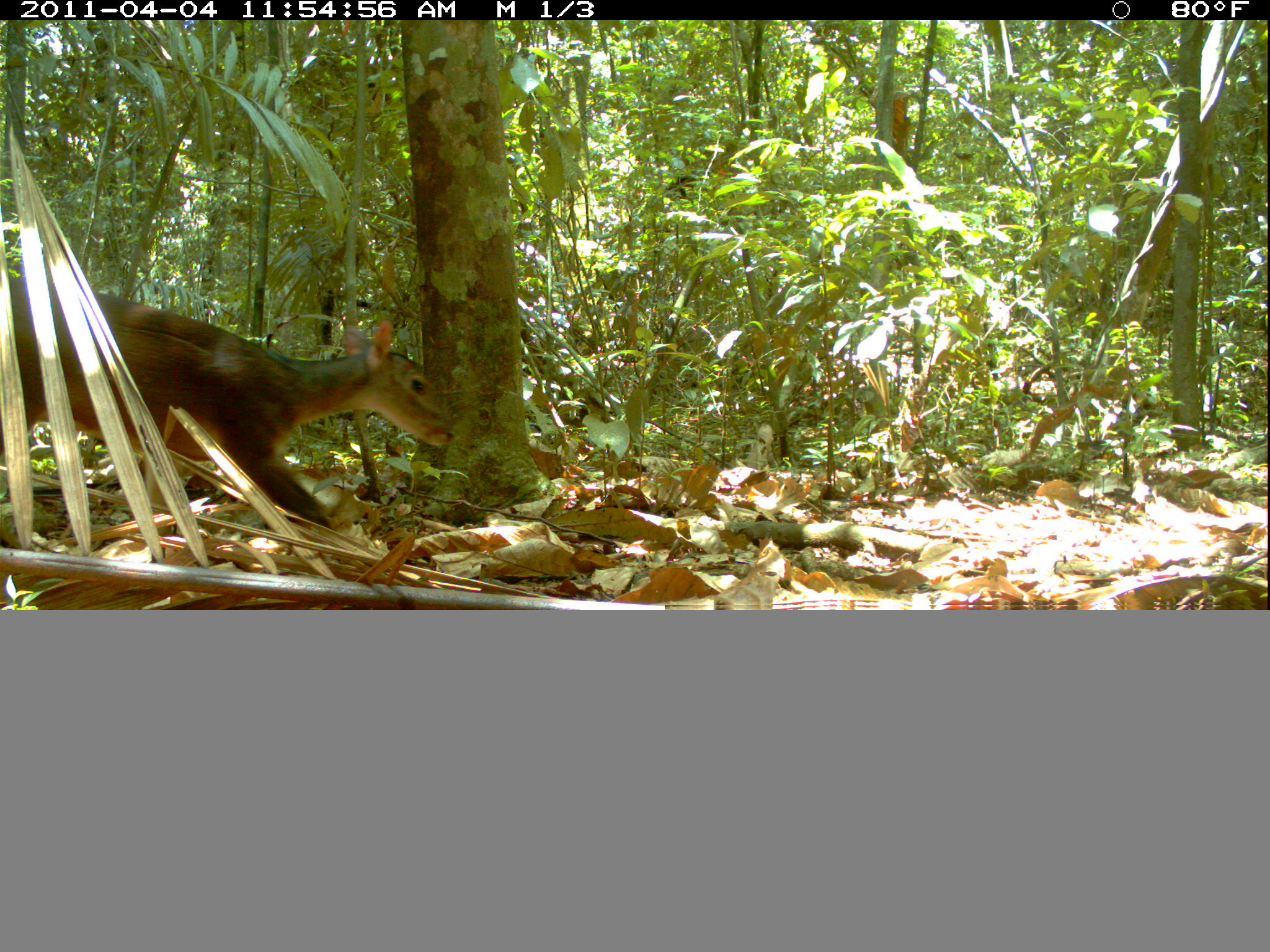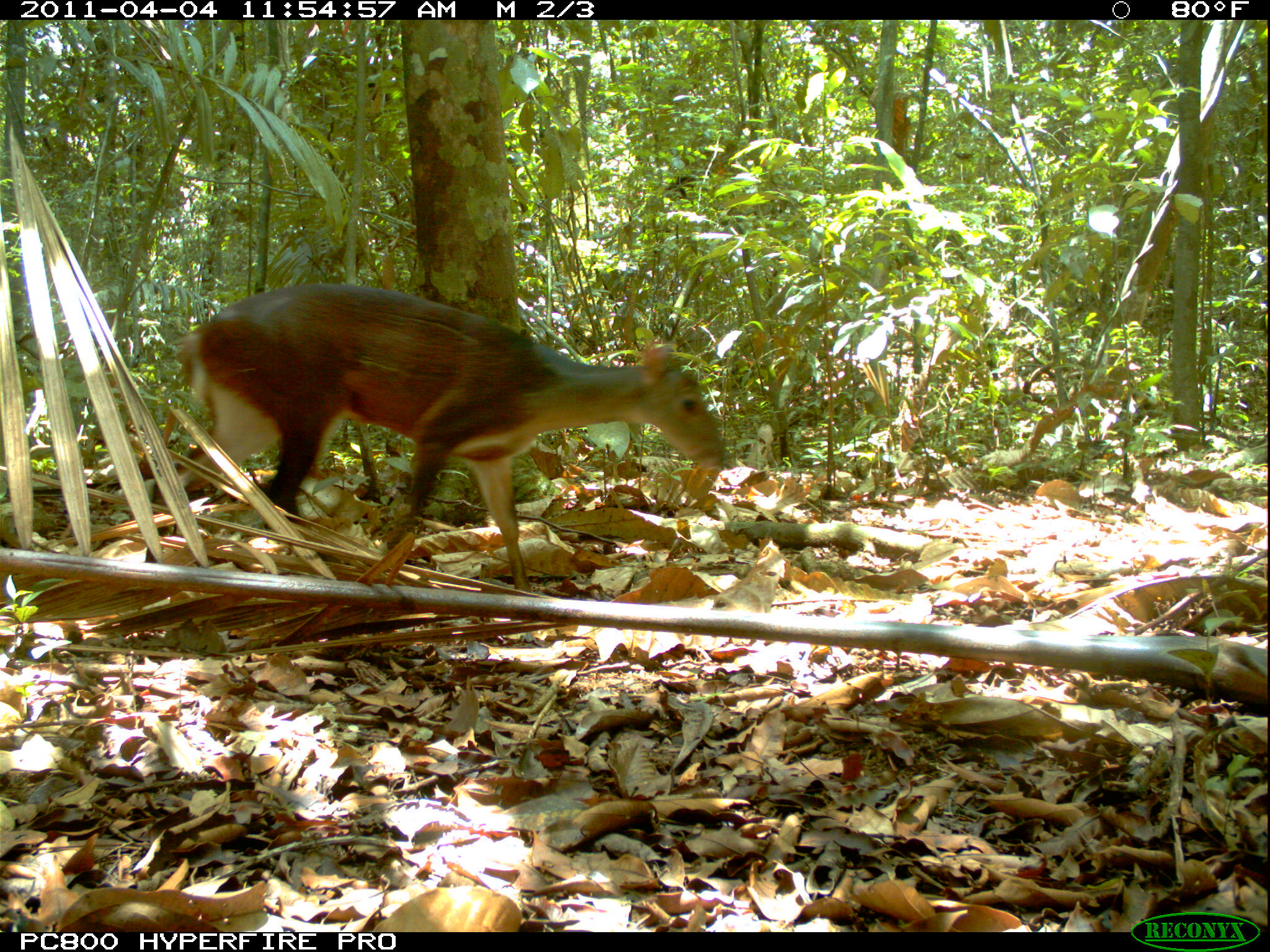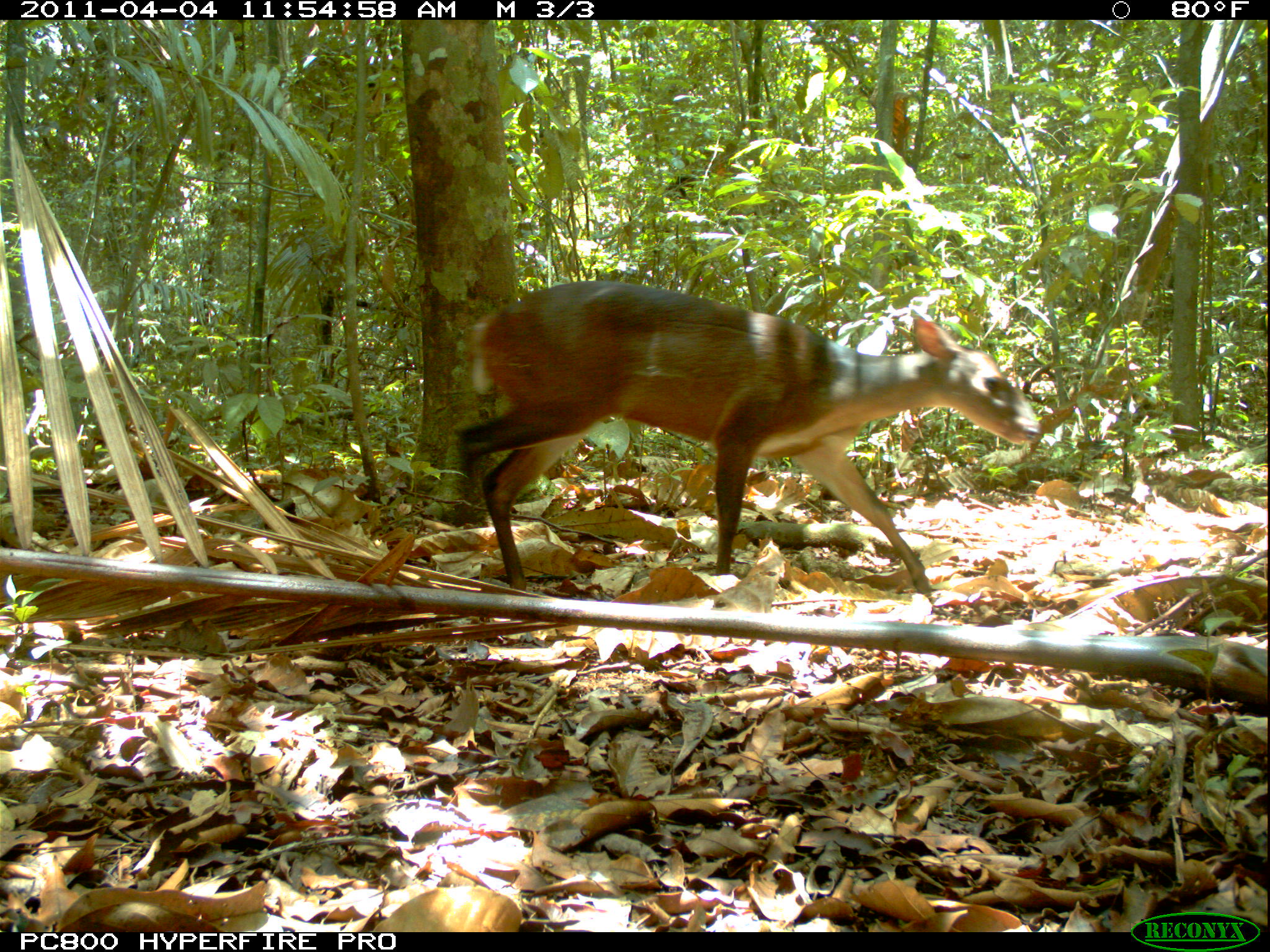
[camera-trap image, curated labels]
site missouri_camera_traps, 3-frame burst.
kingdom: Animalia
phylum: Chordata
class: Mammalia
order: Artiodactyla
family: Cervidae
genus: Mazama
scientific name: Mazama americana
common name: red brocket deer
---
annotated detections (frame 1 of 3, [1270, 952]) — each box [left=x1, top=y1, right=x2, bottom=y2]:
red brocket deer: [left=7, top=262, right=458, bottom=545]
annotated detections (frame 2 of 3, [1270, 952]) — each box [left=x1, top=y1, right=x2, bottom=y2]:
red brocket deer: [left=172, top=262, right=736, bottom=580]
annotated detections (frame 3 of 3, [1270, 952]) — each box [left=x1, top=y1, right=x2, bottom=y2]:
red brocket deer: [left=450, top=264, right=1055, bottom=615]